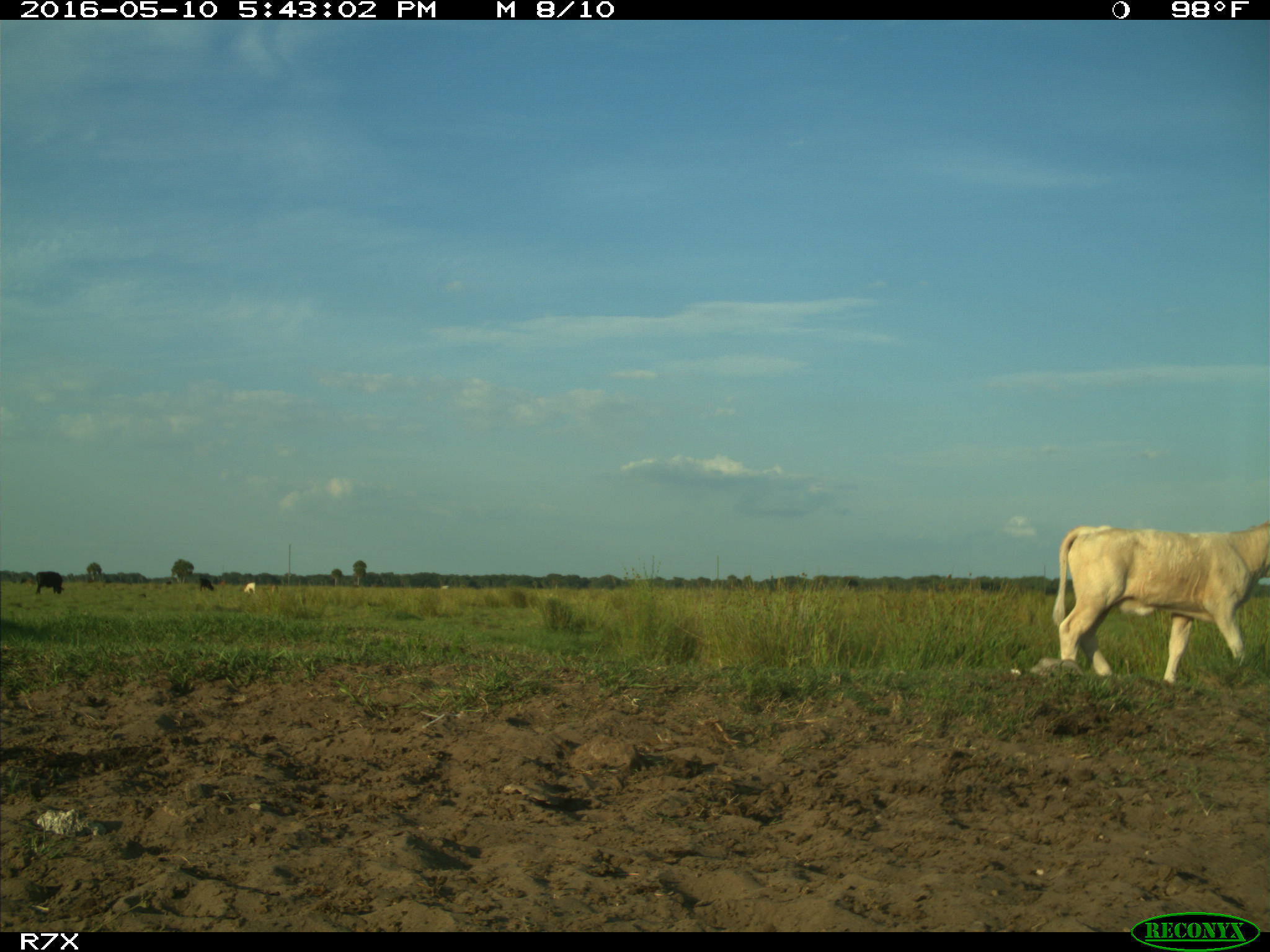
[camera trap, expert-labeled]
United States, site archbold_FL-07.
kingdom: Animalia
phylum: Chordata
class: Mammalia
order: Artiodactyla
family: Bovidae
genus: Bos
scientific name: Bos taurus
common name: domestic cow